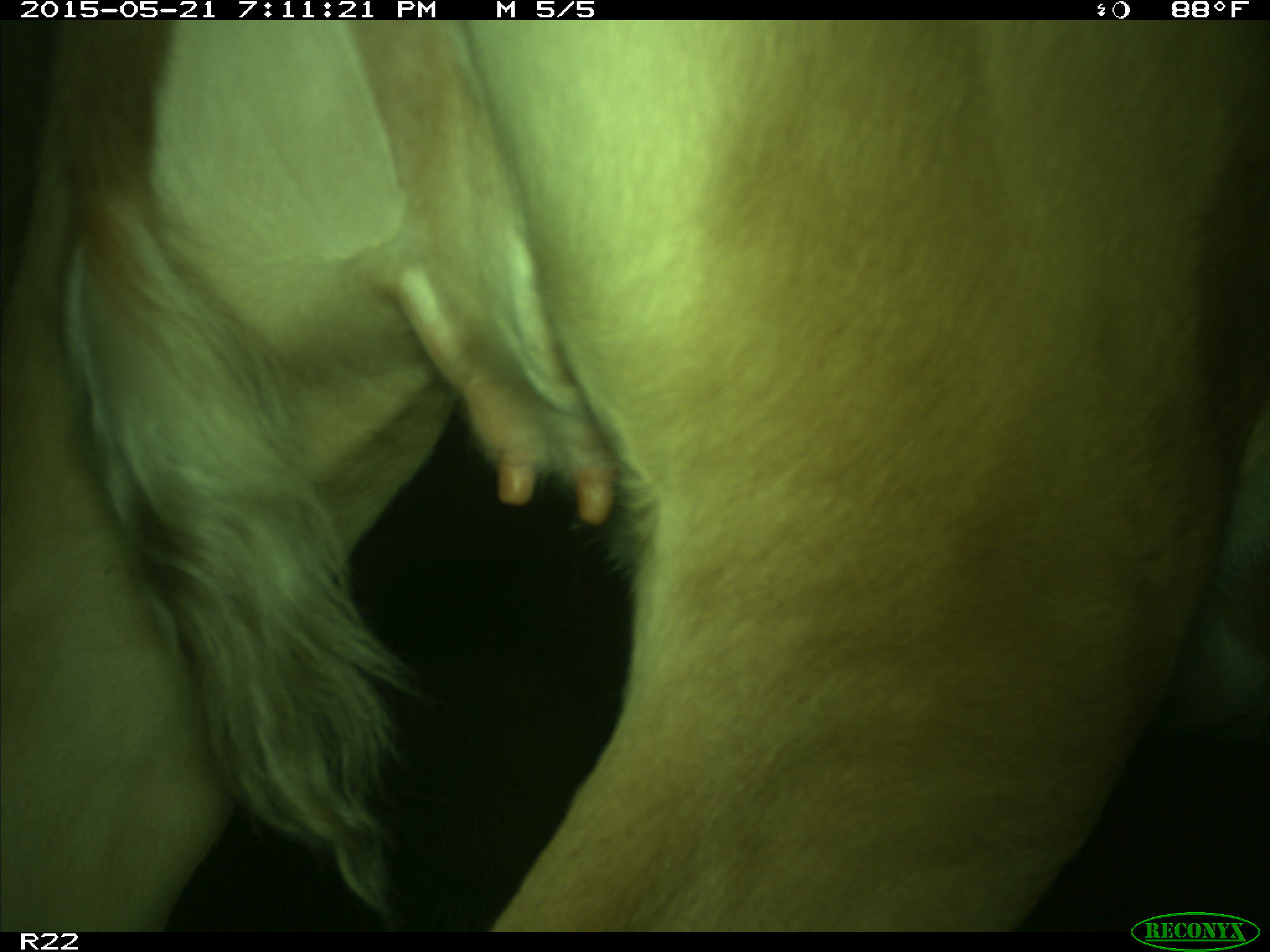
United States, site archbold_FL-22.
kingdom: Animalia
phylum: Chordata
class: Mammalia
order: Artiodactyla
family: Bovidae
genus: Bos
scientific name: Bos taurus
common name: domestic cow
Bos taurus (domestic cow).